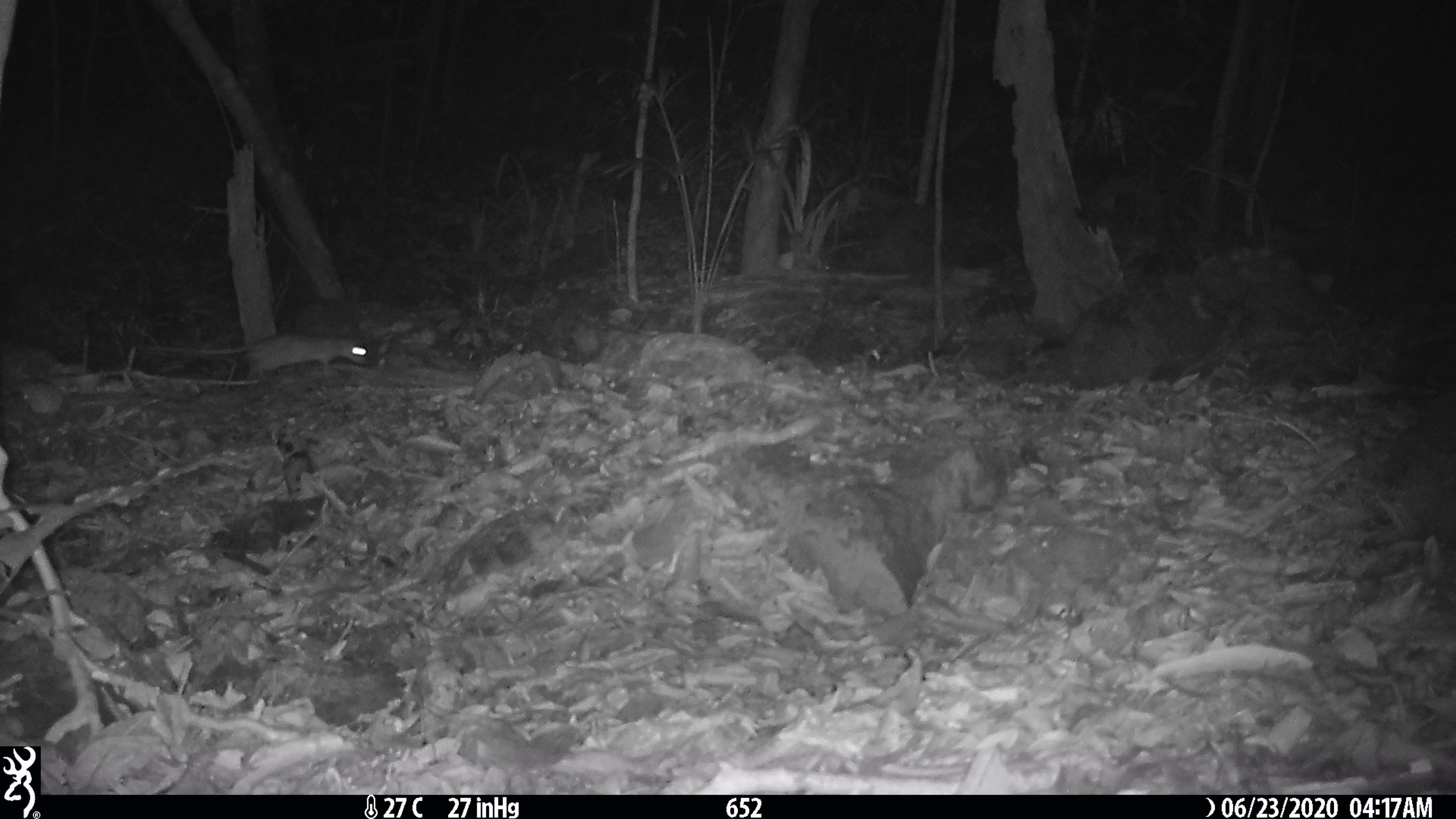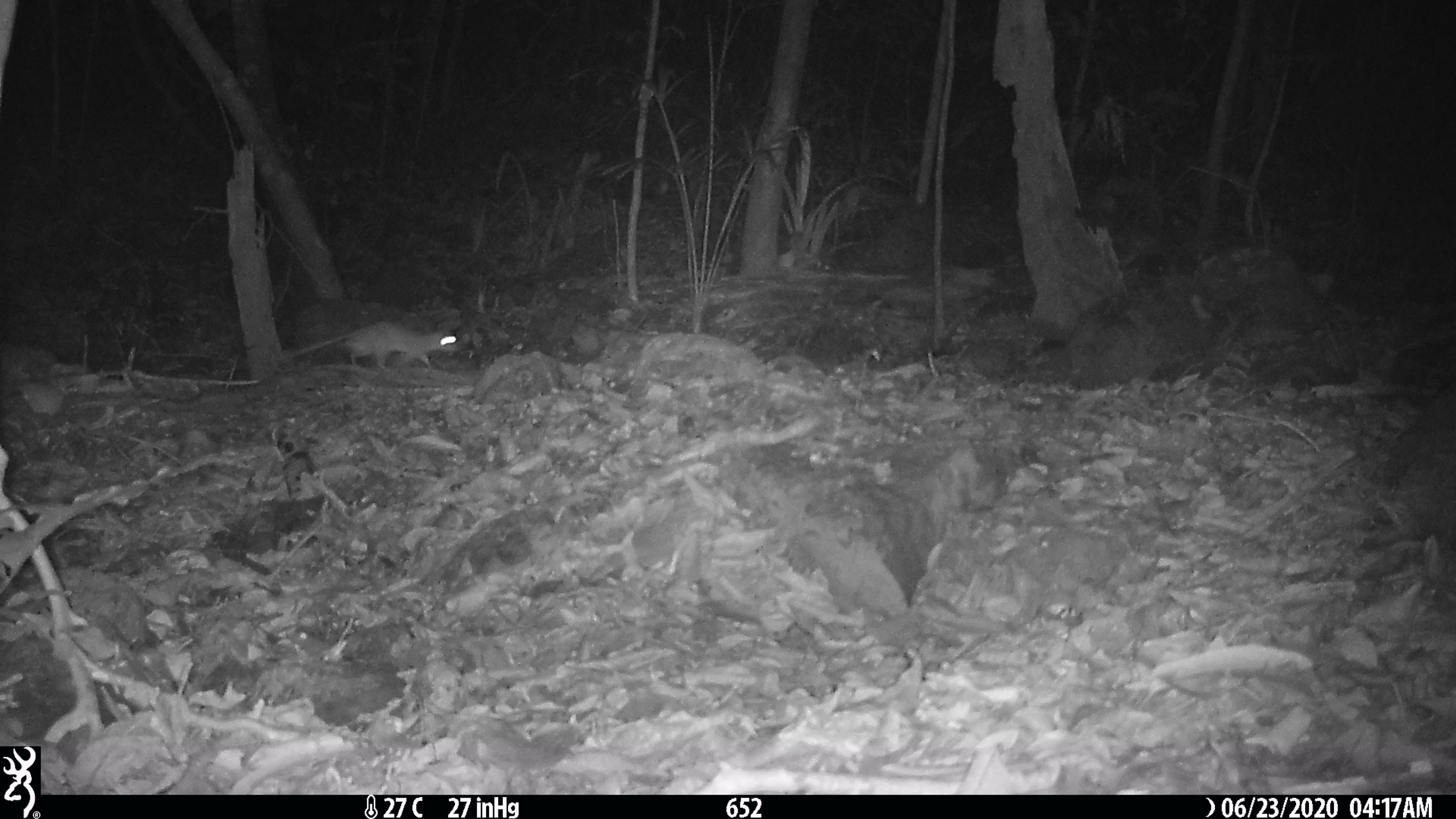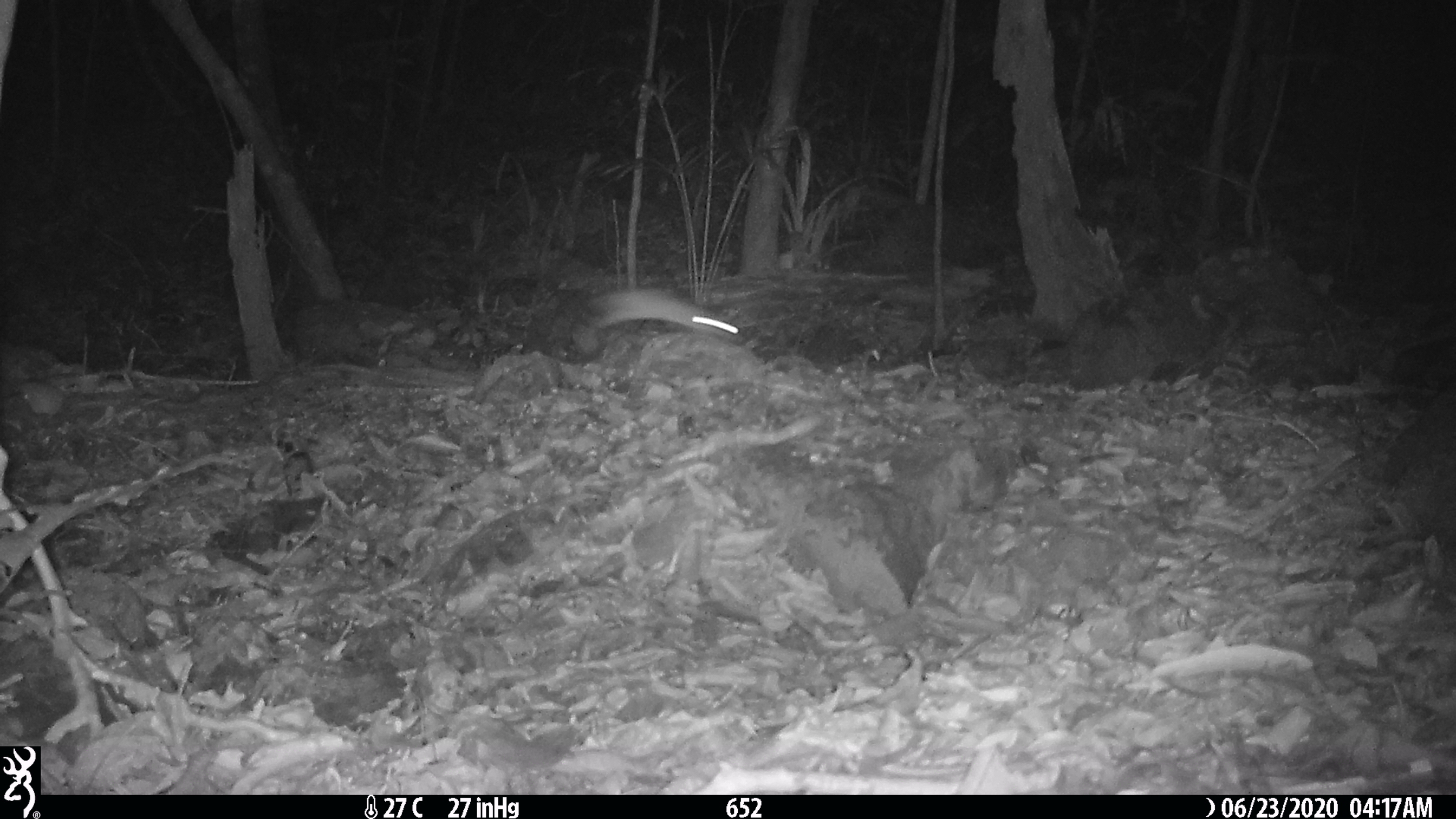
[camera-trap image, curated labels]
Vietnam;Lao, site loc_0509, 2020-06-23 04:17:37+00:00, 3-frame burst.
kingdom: Animalia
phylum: Chordata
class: Mammalia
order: Rodentia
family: Muridae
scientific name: Muridae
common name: old-world mice and rats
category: unidentified murid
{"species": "unidentified murid (old-world mice and rats) (Muridae)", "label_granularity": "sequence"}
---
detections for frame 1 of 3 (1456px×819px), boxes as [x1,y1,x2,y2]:
unidentified murid: [135,331,369,377]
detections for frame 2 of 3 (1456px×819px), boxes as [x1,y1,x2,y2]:
unidentified murid: [291,319,461,372]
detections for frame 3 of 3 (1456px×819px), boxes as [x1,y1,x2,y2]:
unidentified murid: [588,287,738,341]